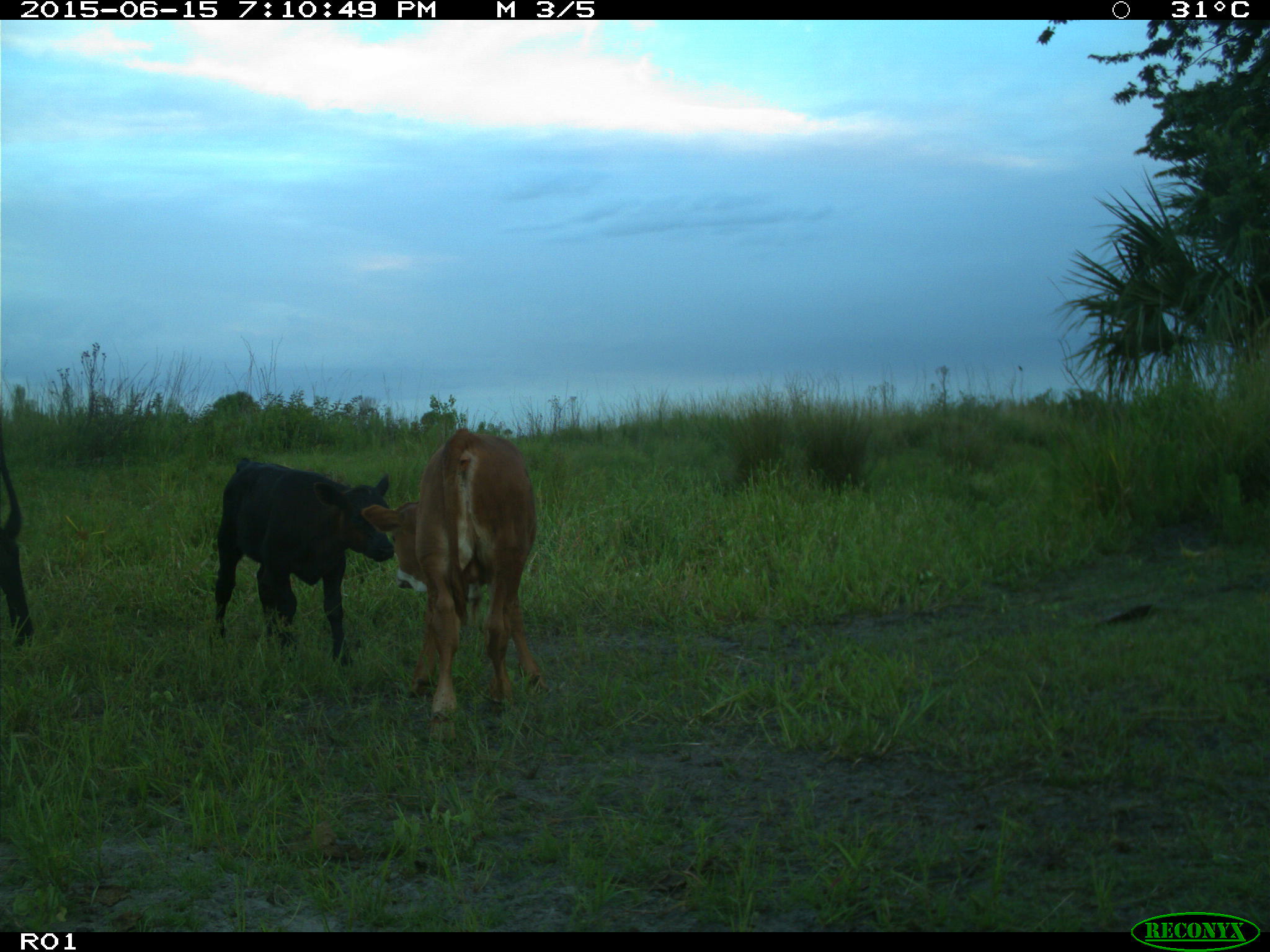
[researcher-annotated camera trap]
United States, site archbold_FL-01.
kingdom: Animalia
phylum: Chordata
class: Mammalia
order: Artiodactyla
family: Bovidae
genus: Bos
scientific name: Bos taurus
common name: domestic cow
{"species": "Bos taurus (domestic cow)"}